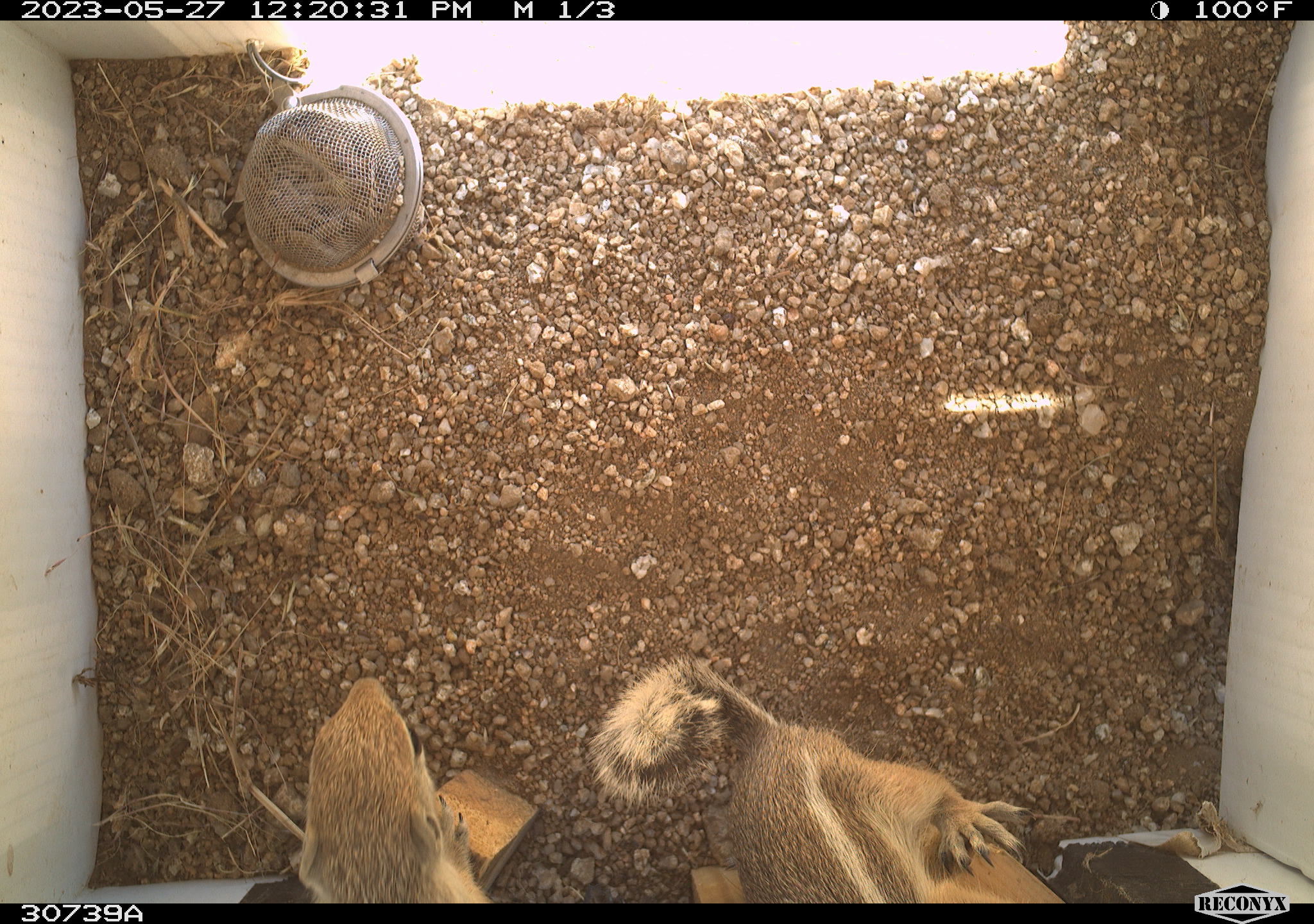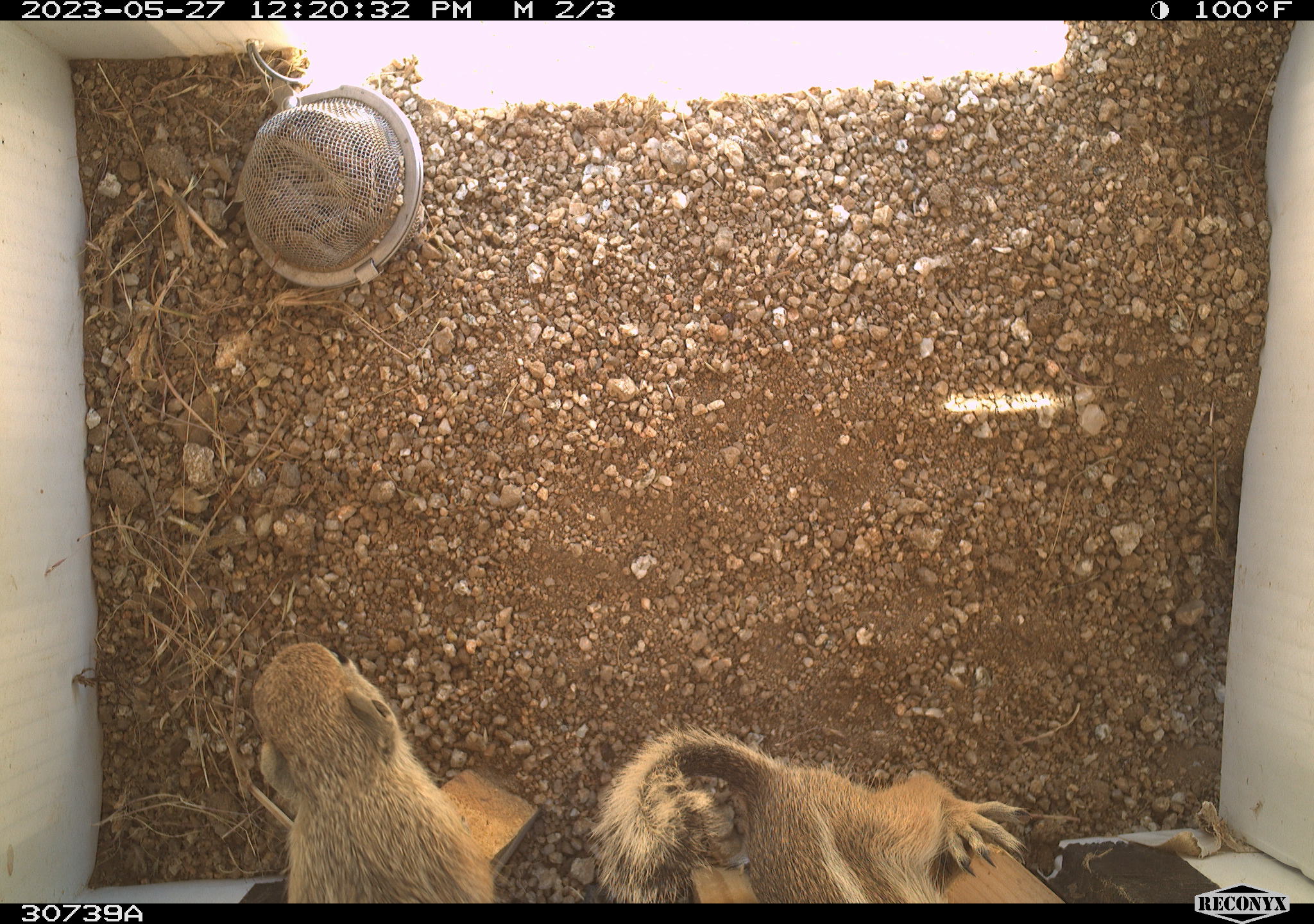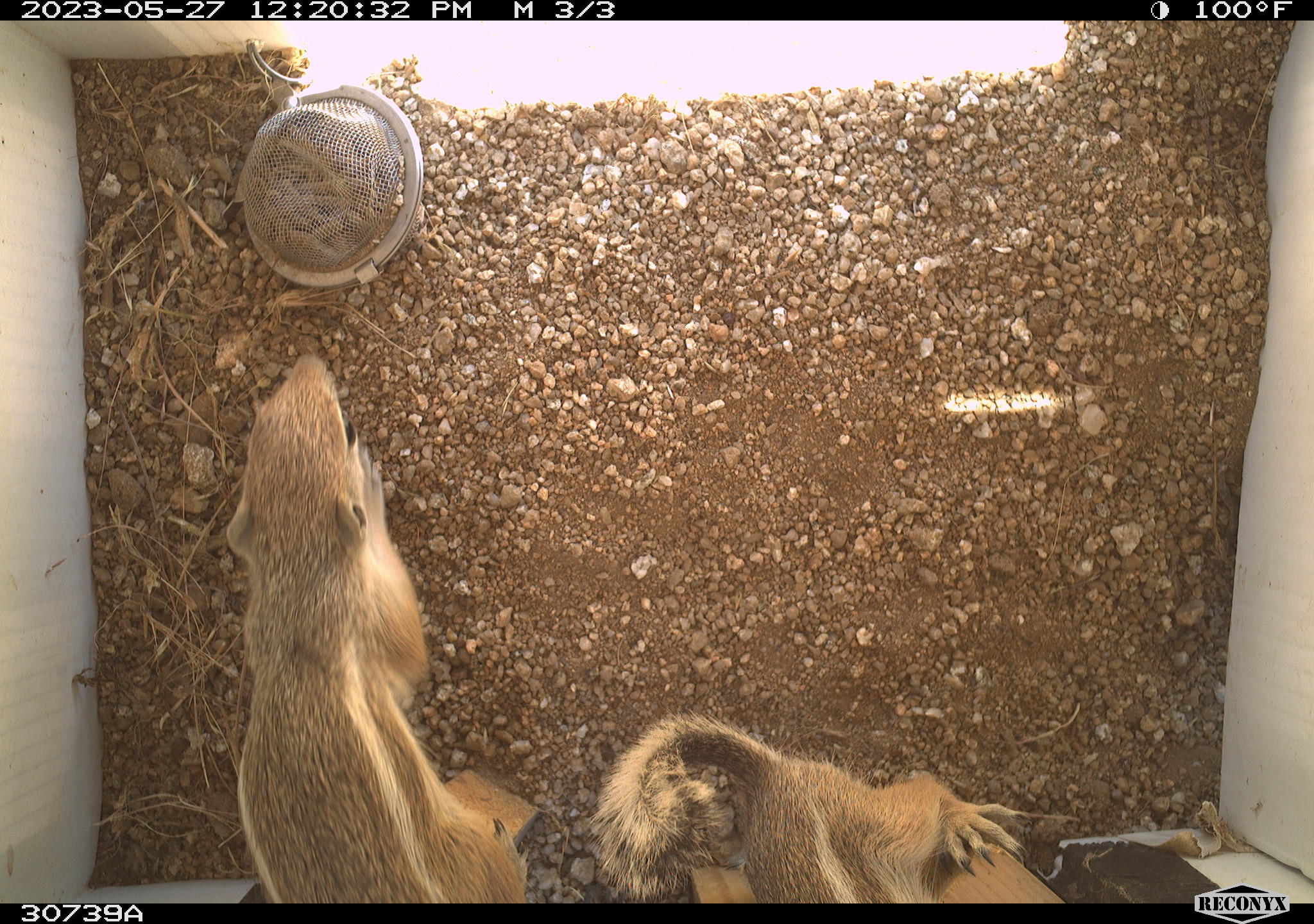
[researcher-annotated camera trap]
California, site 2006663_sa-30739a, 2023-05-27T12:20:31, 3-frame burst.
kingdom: Animalia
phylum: Chordata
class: Mammalia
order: Rodentia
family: Sciuridae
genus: Ammospermophilus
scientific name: Ammospermophilus leucurus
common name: white-tailed antelope squirrel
White-tailed antelope squirrel (Ammospermophilus leucurus).